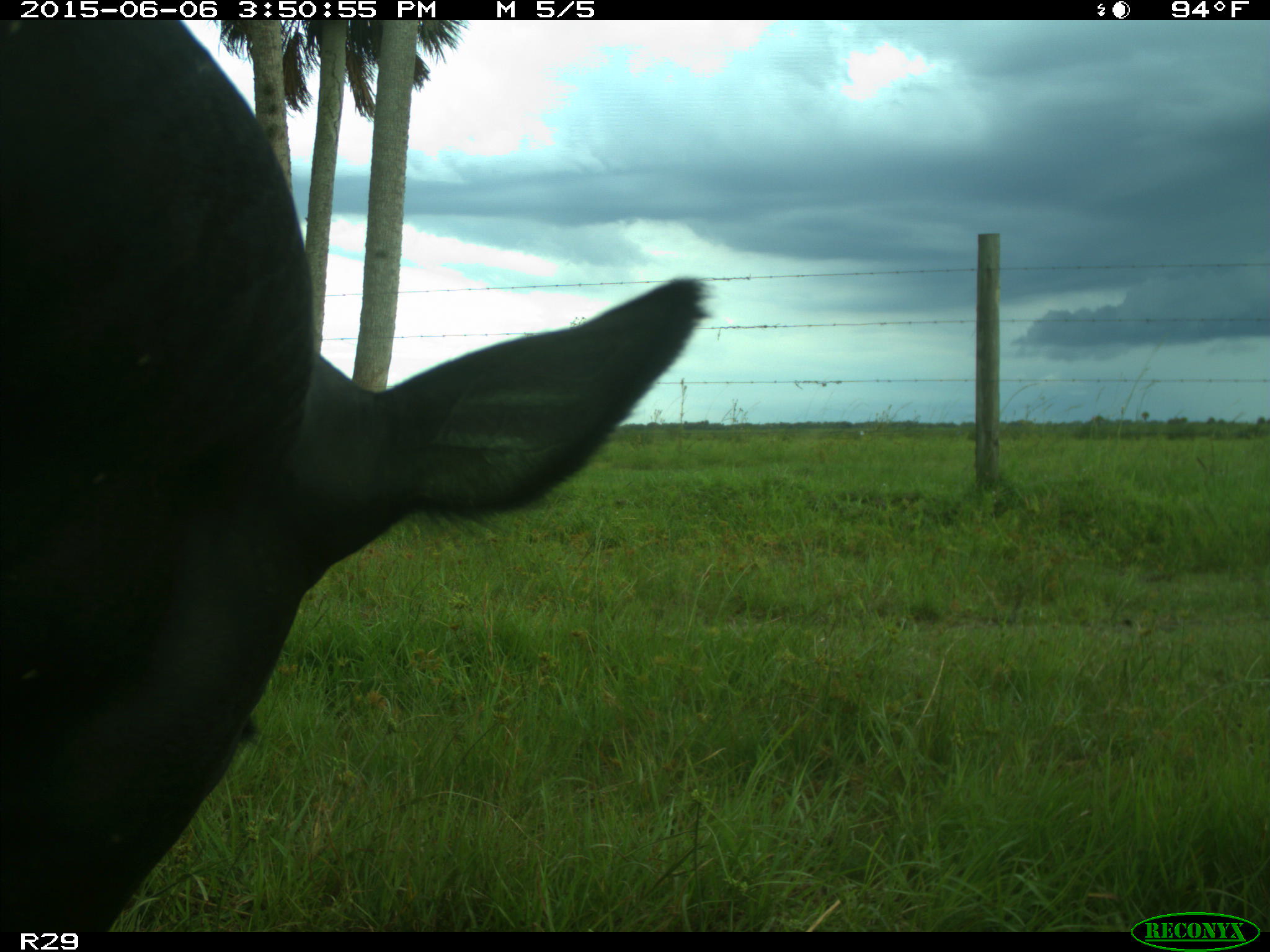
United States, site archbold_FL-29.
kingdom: Animalia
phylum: Chordata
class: Mammalia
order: Artiodactyla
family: Bovidae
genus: Bos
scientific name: Bos taurus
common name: domestic cow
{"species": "Bos taurus (domestic cow)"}